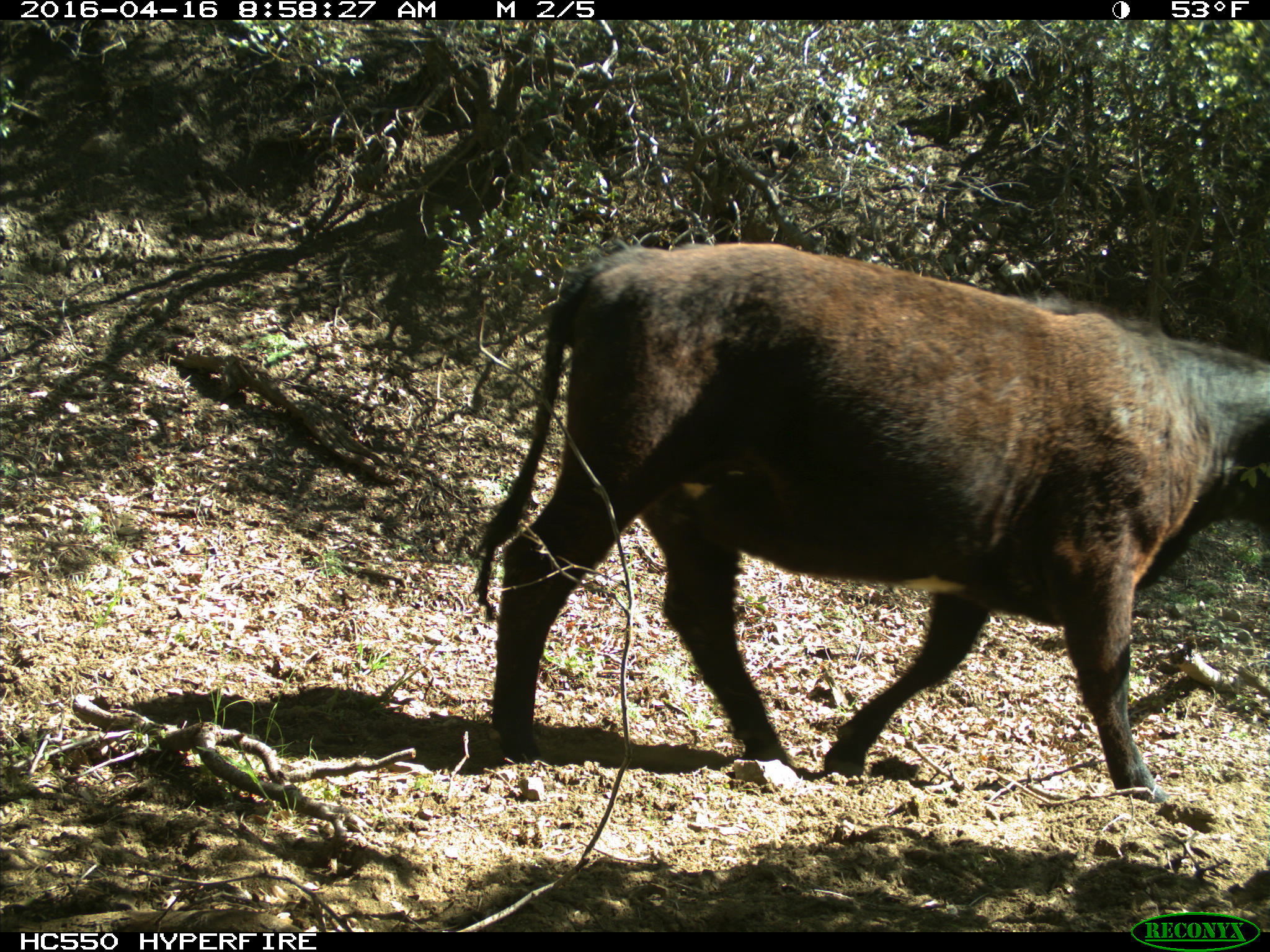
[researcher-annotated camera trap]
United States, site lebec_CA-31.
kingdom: Animalia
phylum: Chordata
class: Mammalia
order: Artiodactyla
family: Bovidae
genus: Bos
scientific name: Bos taurus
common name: domestic cow